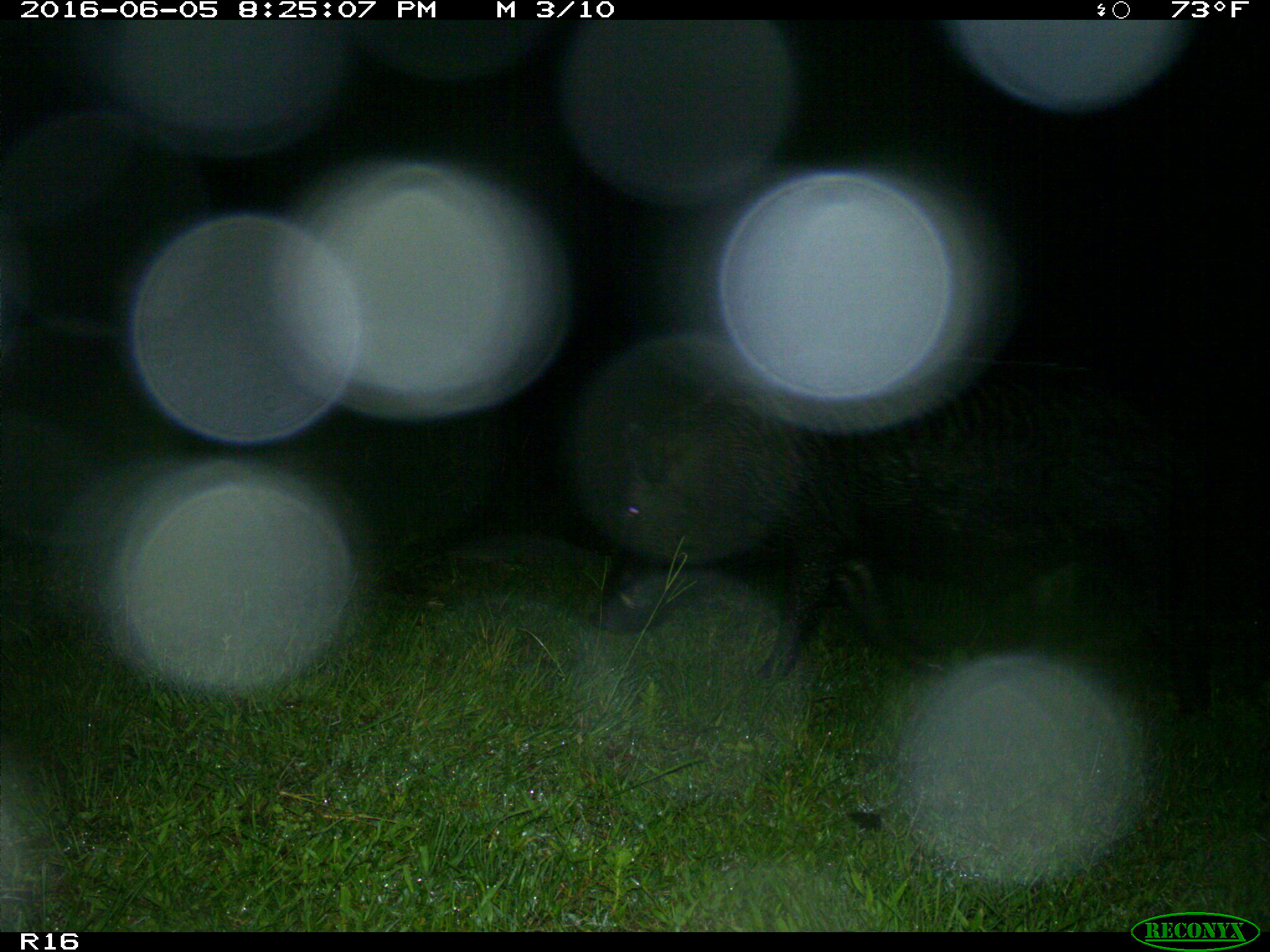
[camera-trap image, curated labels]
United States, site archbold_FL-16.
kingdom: Animalia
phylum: Chordata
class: Mammalia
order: Artiodactyla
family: Suidae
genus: Sus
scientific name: Sus scrofa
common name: wild boar